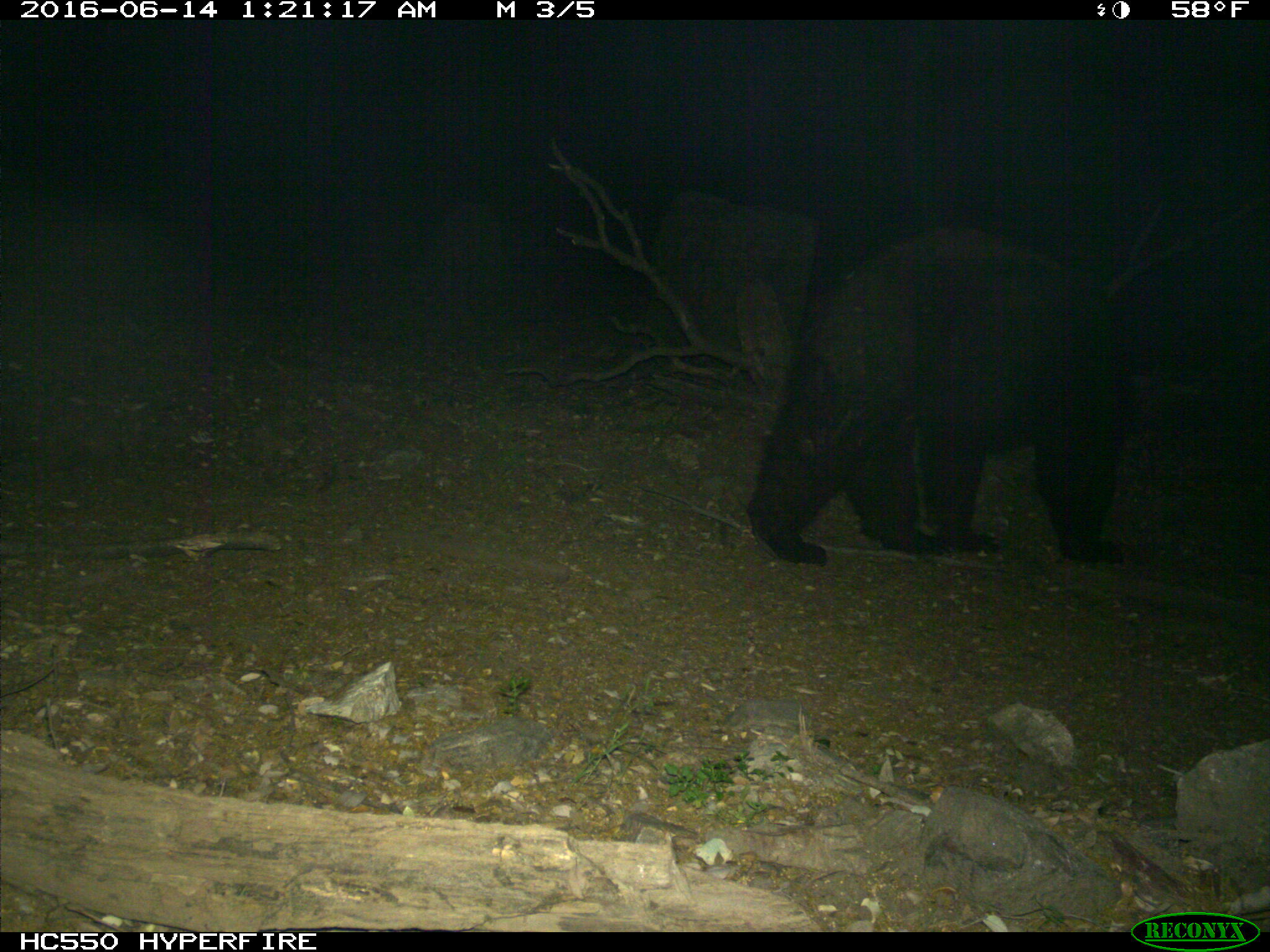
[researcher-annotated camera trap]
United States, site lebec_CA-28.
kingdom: Animalia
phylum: Chordata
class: Mammalia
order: Carnivora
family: Ursidae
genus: Ursus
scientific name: Ursus americanus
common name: american black bear